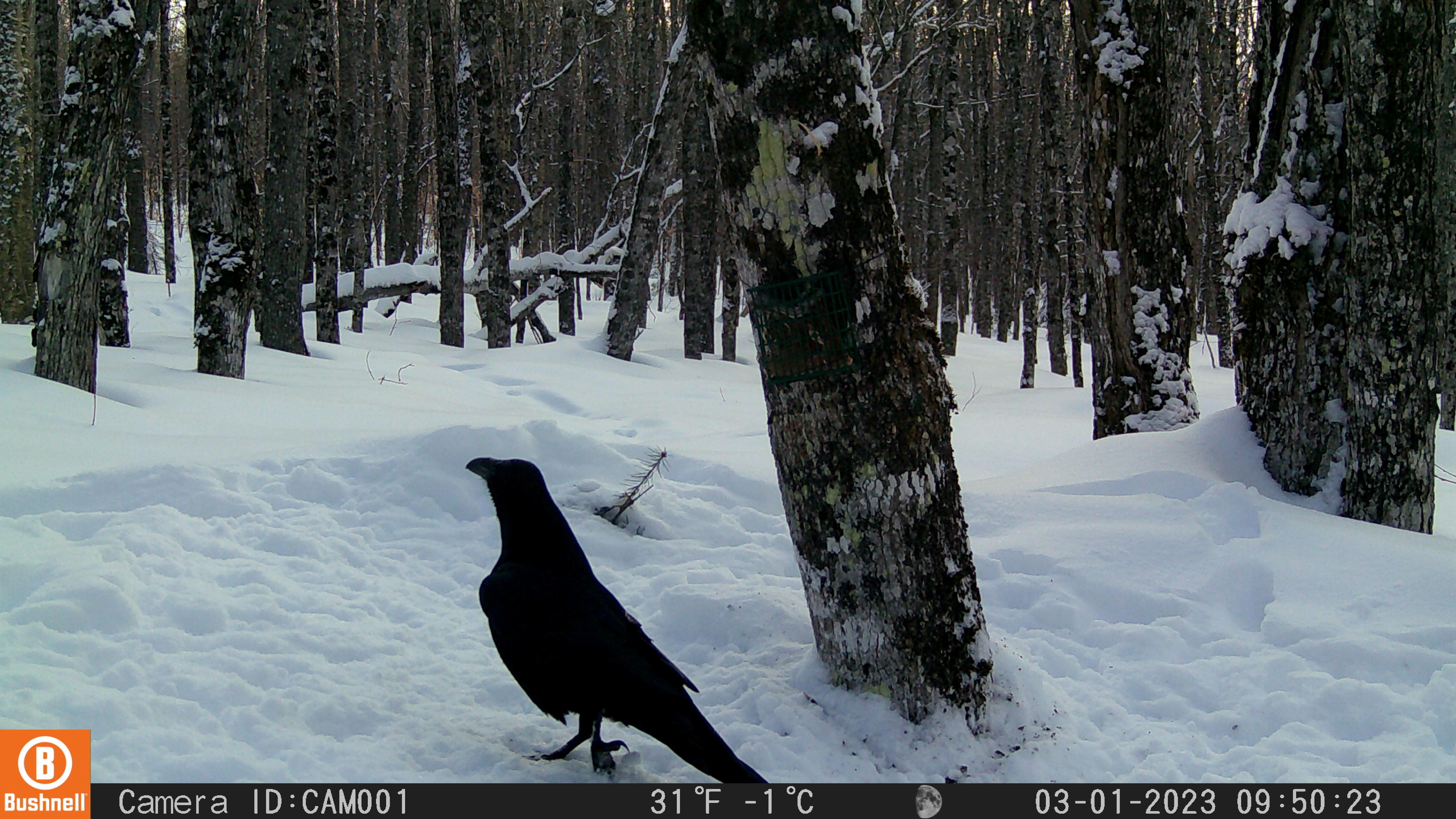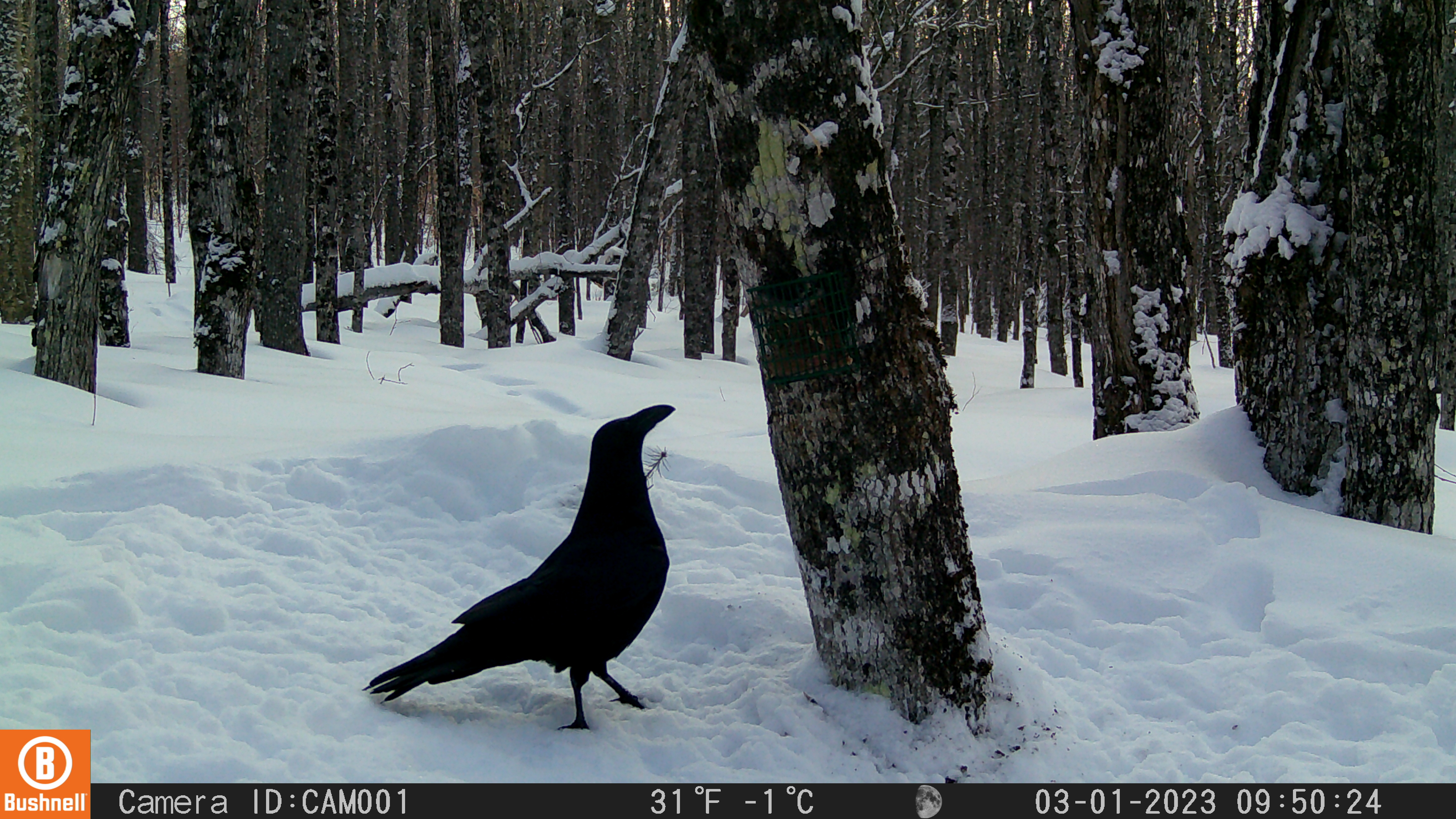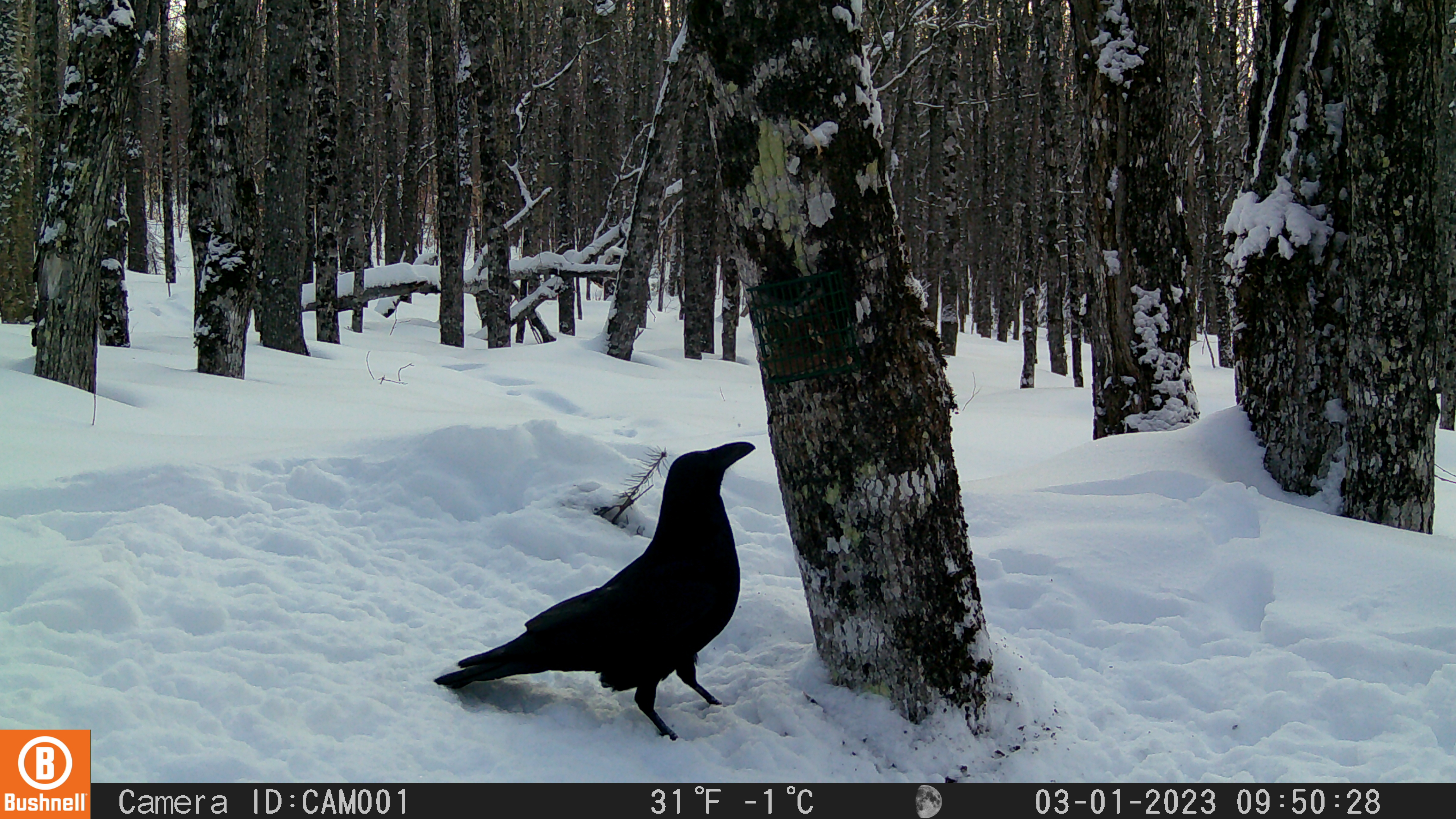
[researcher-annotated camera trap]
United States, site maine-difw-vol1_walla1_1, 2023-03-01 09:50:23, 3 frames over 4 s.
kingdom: Animalia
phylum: Chordata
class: Aves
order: Passeriformes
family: Corvidae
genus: Corvus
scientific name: Corvus corax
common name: common raven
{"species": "common raven (Corvus corax)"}